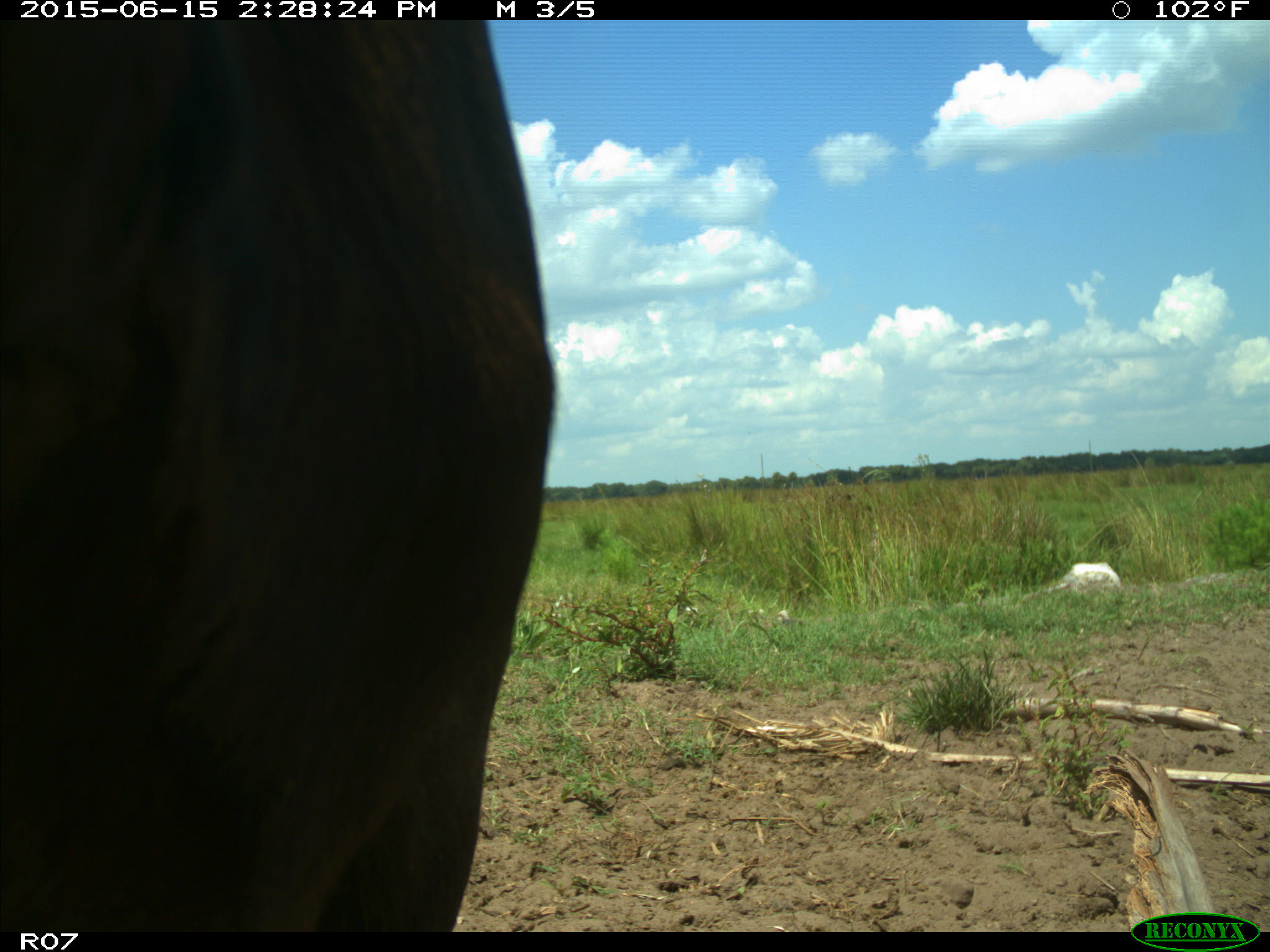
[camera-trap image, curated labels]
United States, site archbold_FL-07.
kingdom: Animalia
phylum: Chordata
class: Mammalia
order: Artiodactyla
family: Bovidae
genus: Bos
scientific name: Bos taurus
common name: domestic cow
Bos taurus (domestic cow).